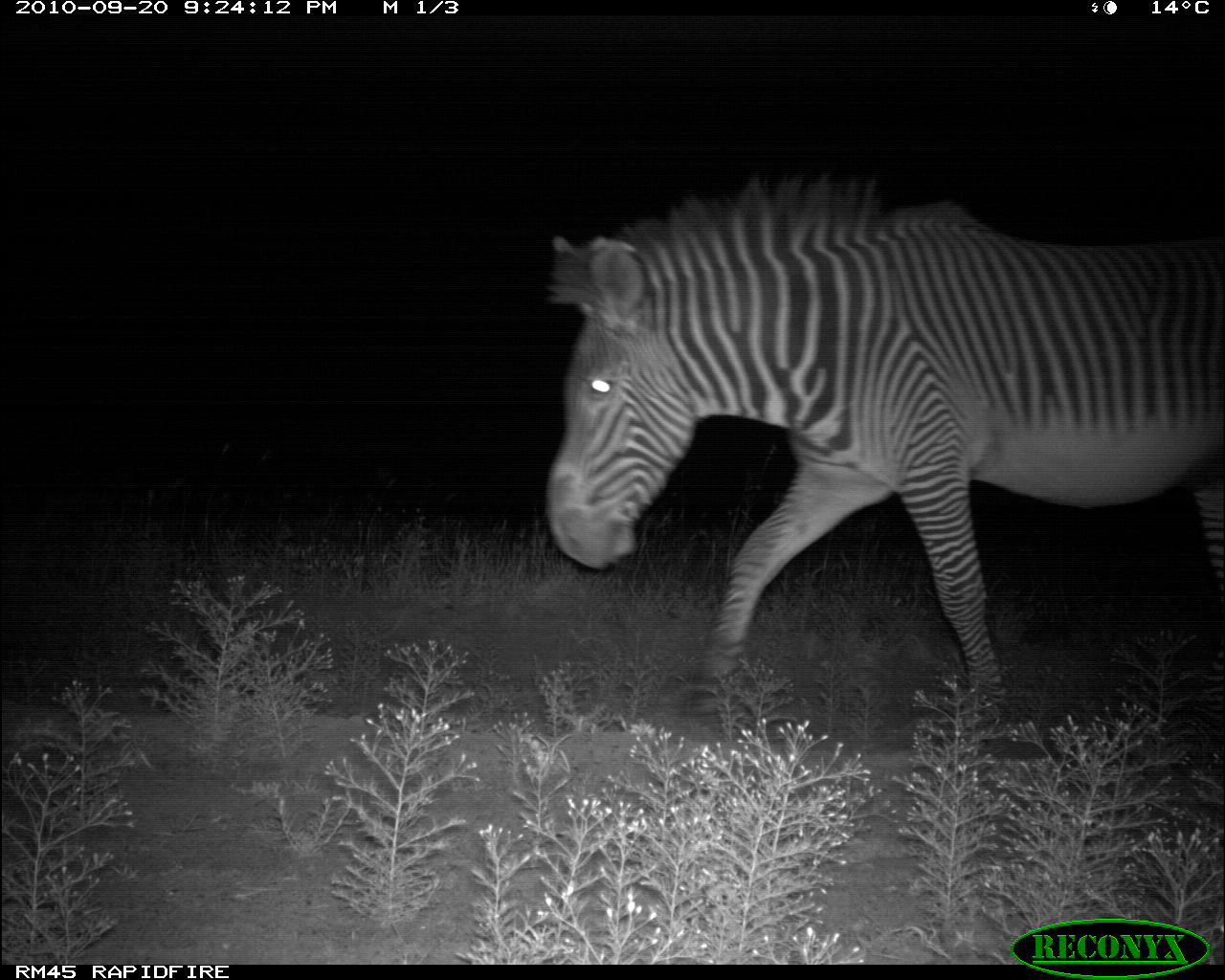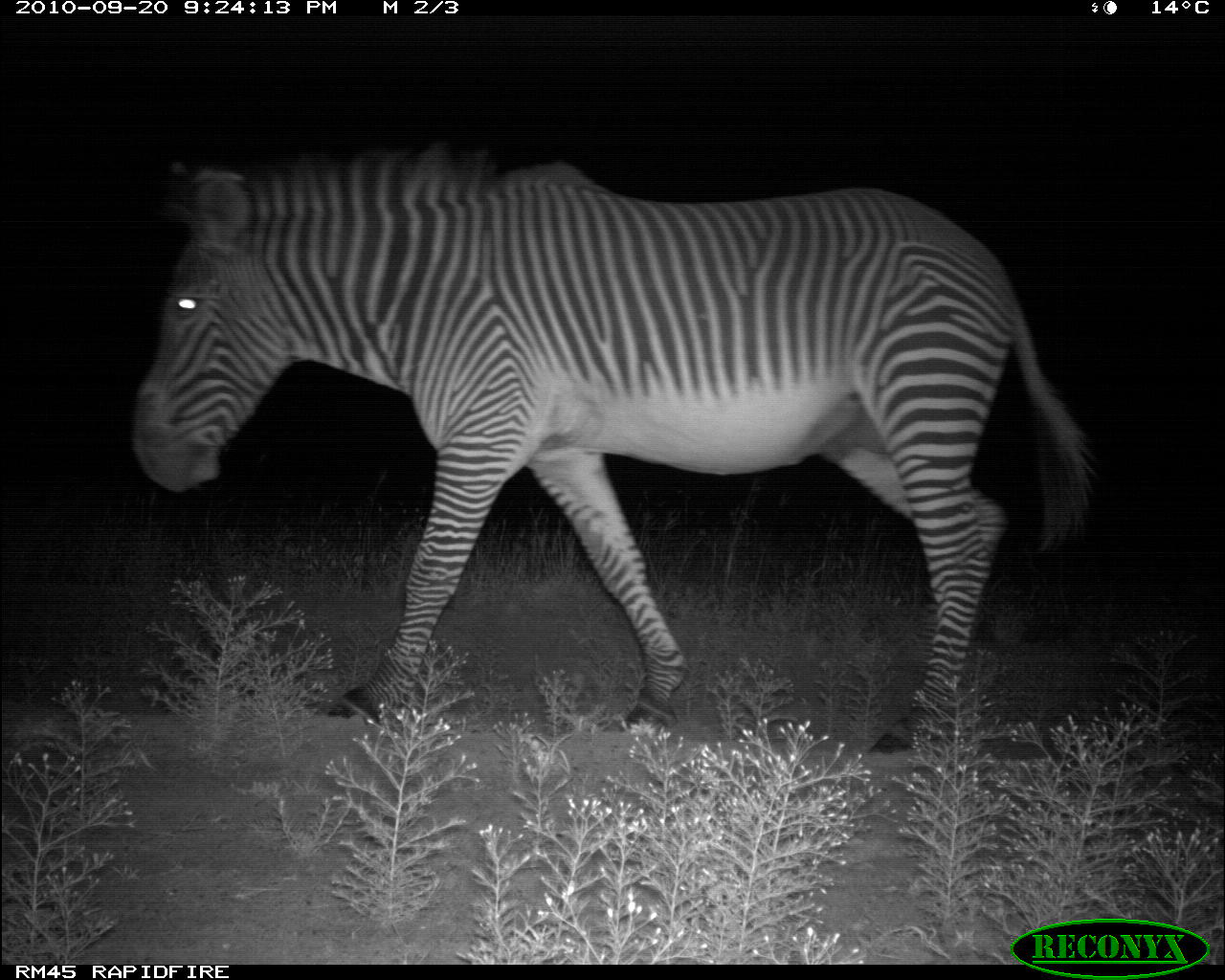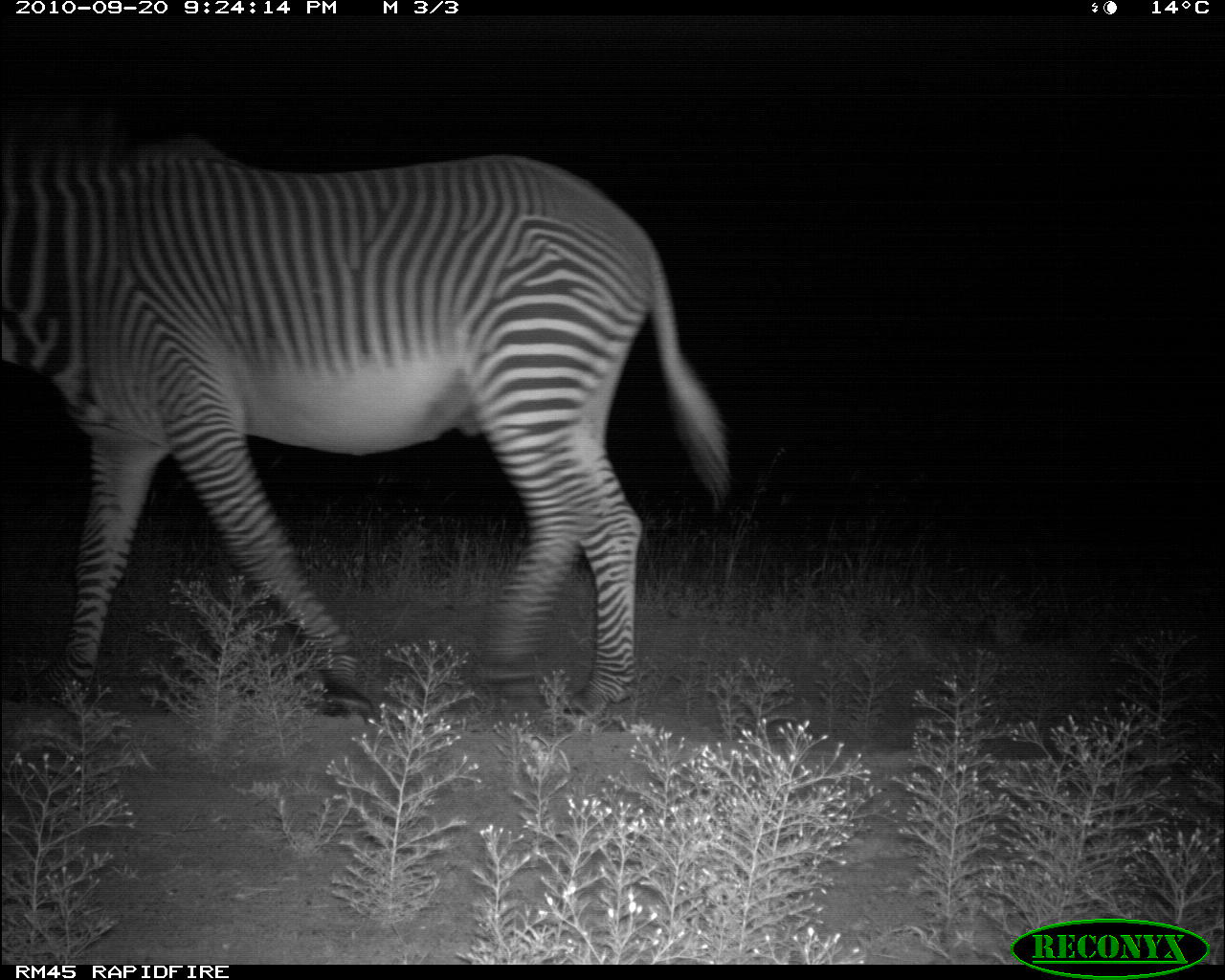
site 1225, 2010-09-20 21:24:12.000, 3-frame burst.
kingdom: Animalia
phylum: Chordata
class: Mammalia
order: Perissodactyla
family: Equidae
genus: Equus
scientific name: Equus grevyi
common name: grévy's zebra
Equus grevyi (grévy's zebra), count 1.